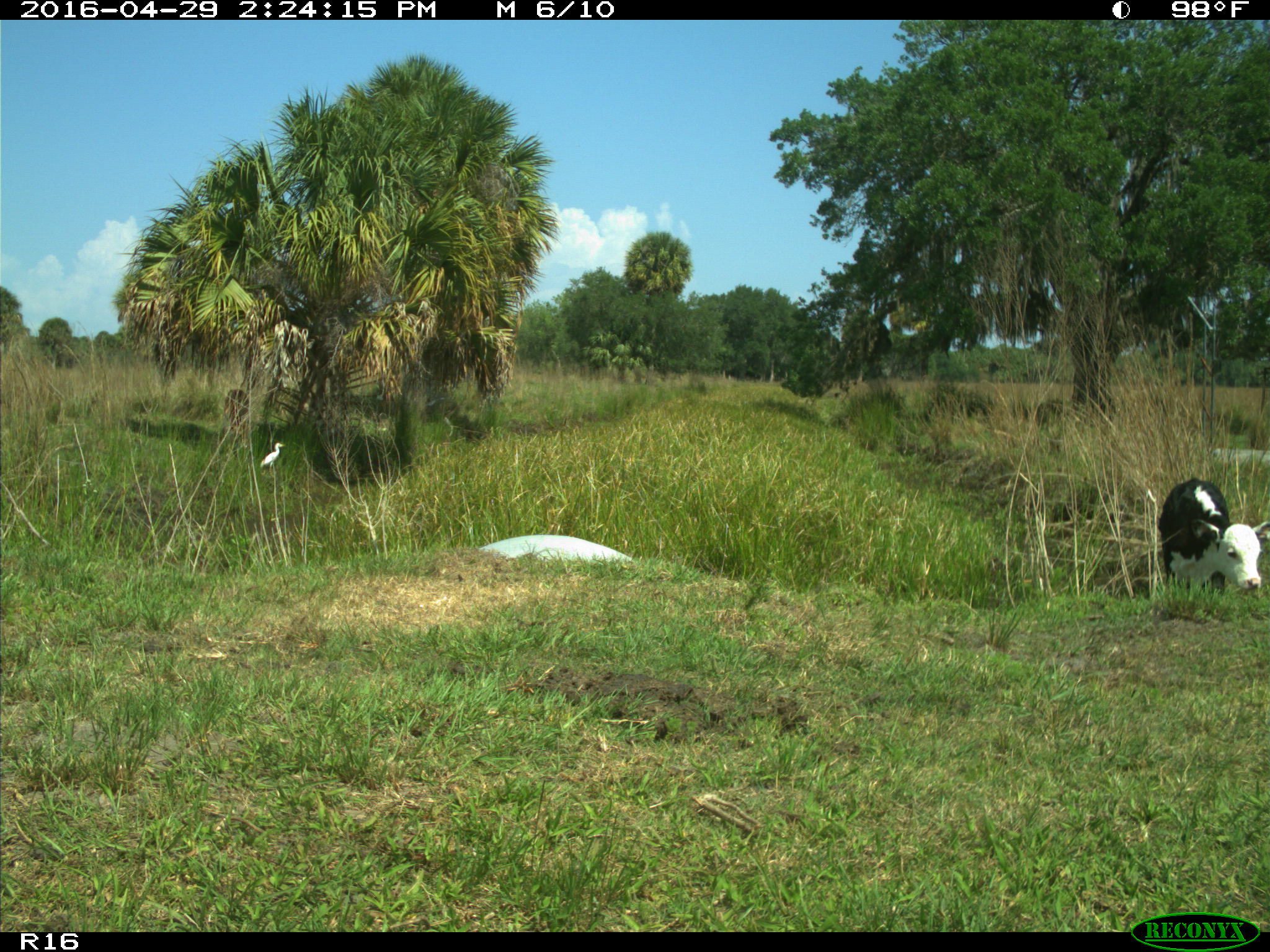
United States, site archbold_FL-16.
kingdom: Animalia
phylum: Chordata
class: Mammalia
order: Artiodactyla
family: Bovidae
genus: Bos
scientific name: Bos taurus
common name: domestic cow